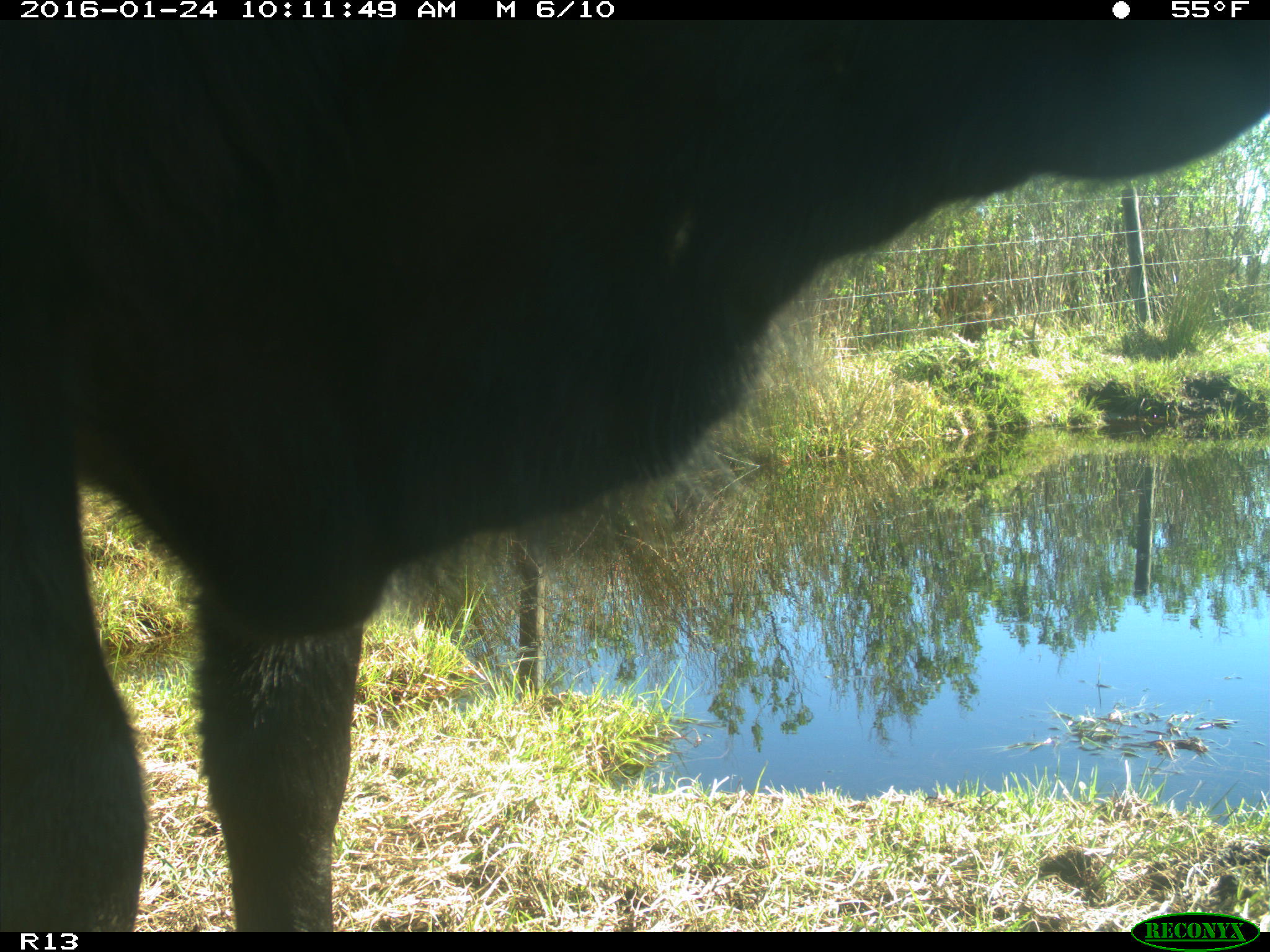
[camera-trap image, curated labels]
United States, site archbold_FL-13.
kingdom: Animalia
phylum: Chordata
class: Mammalia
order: Artiodactyla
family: Bovidae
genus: Bos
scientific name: Bos taurus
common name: domestic cow